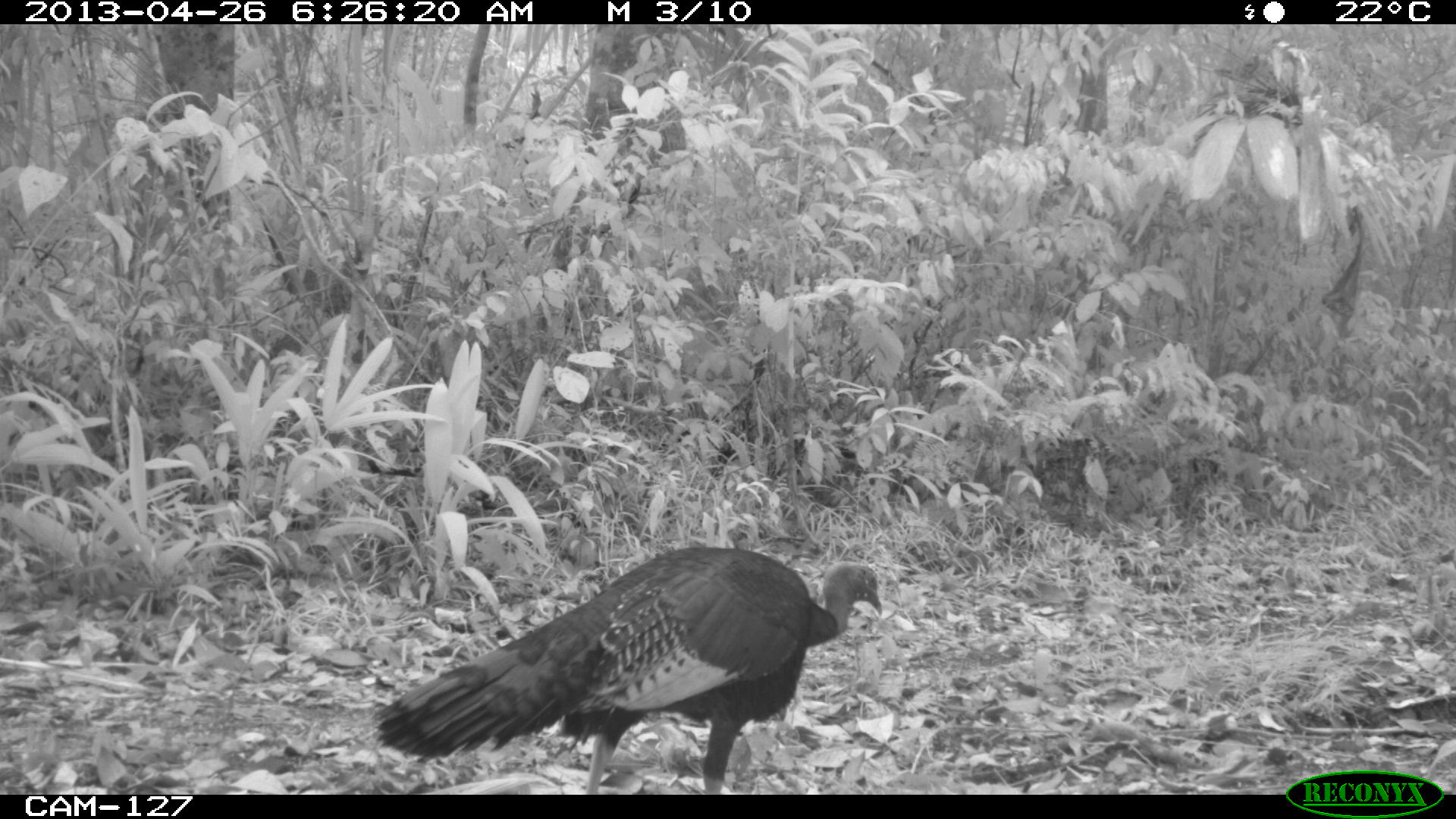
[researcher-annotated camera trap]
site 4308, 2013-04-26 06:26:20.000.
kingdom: Animalia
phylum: Chordata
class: Aves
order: Galliformes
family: Phasianidae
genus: Meleagris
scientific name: Meleagris ocellata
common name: ocellated turkey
Meleagris ocellata (ocellated turkey), count 1, sex male.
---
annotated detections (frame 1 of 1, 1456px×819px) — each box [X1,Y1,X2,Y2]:
meleagris ocellata: [367,541,887,792]